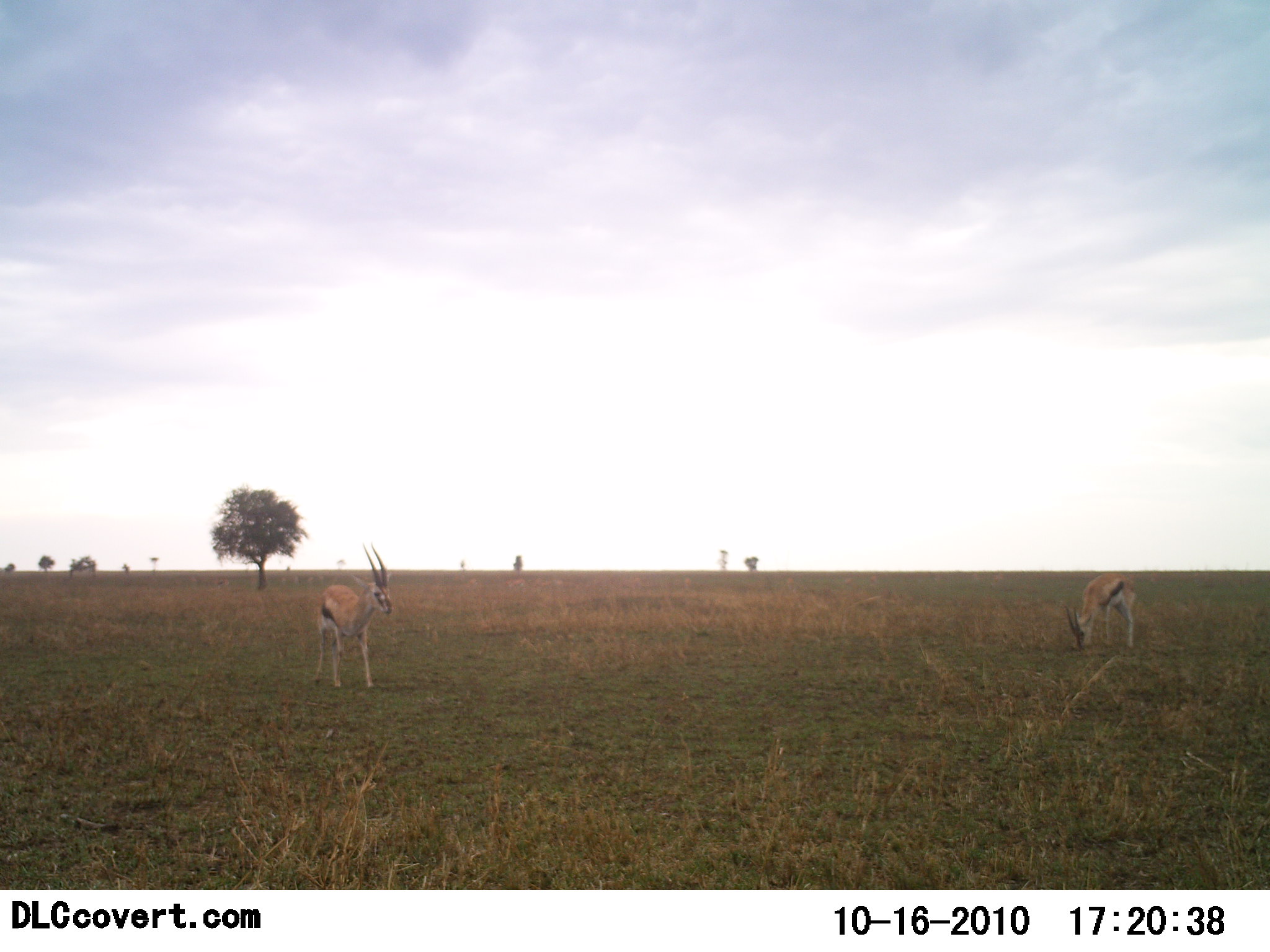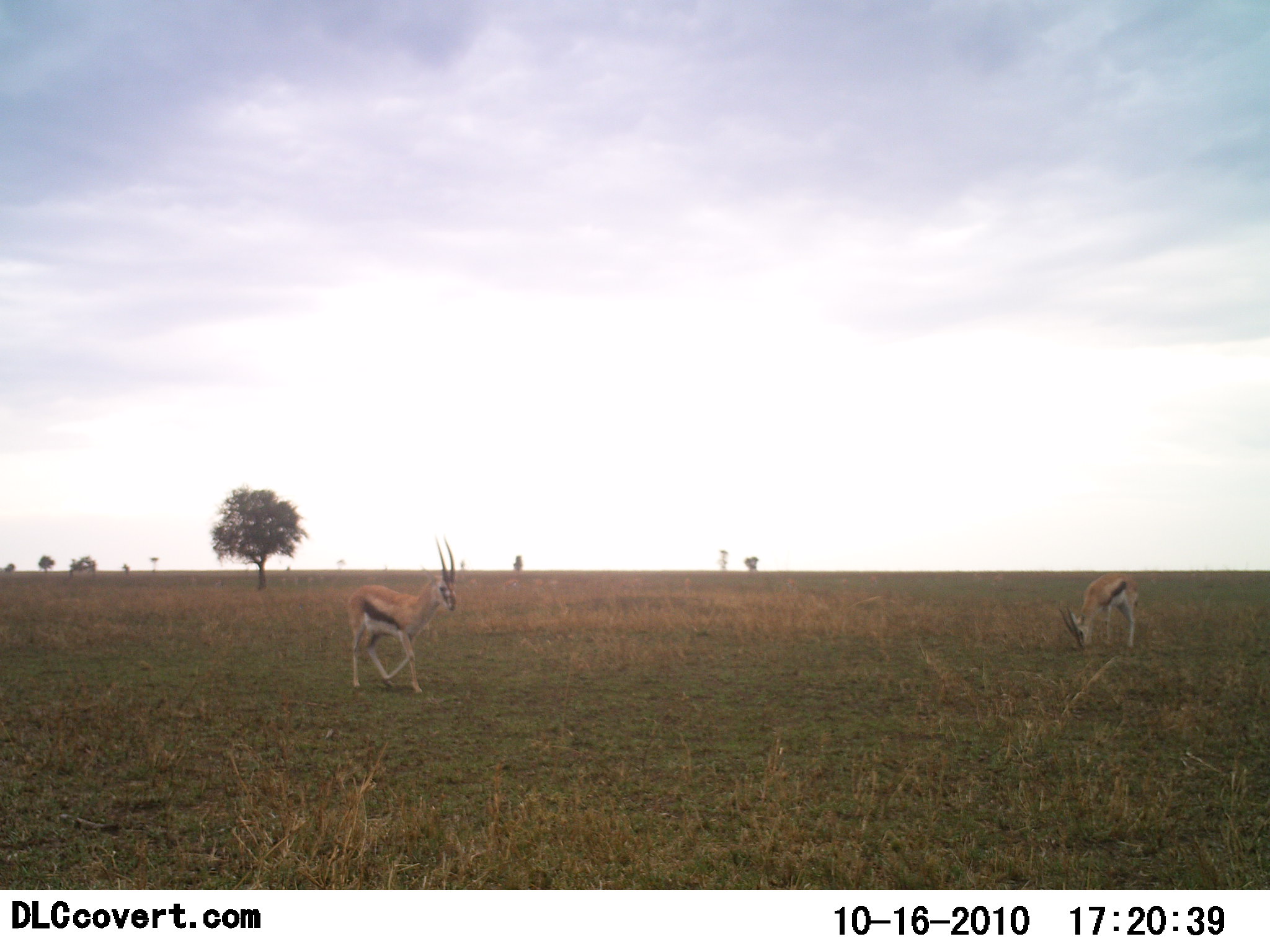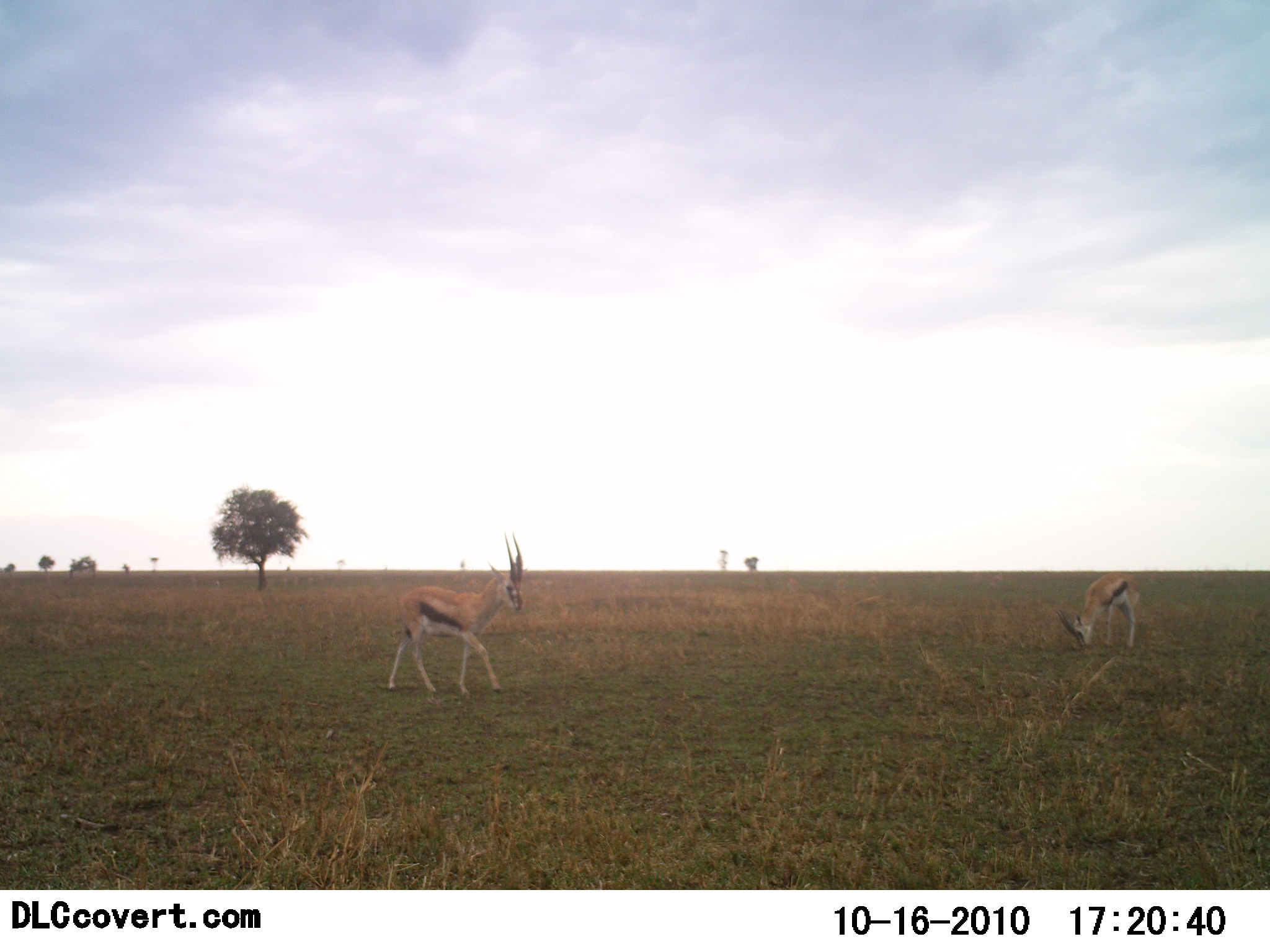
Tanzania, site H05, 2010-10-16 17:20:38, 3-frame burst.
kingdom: Animalia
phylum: Chordata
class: Mammalia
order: Artiodactyla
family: Bovidae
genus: Eudorcas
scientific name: Eudorcas thomsonii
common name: thomson's gazelle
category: gazellethomsons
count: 2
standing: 27%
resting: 0%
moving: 82%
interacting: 0%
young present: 0%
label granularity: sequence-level